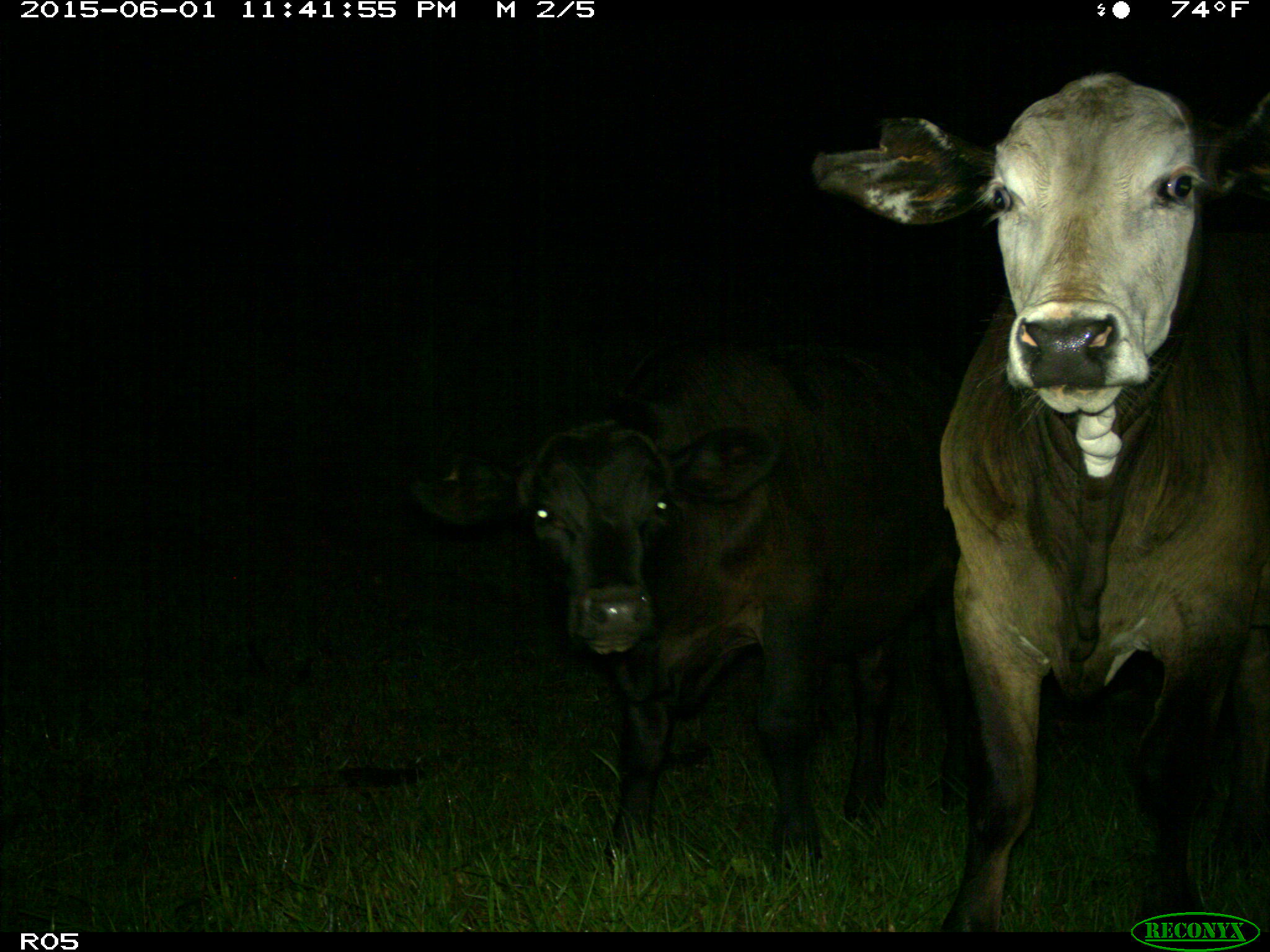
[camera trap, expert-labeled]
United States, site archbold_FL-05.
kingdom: Animalia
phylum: Chordata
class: Mammalia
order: Artiodactyla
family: Bovidae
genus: Bos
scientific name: Bos taurus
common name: domestic cow